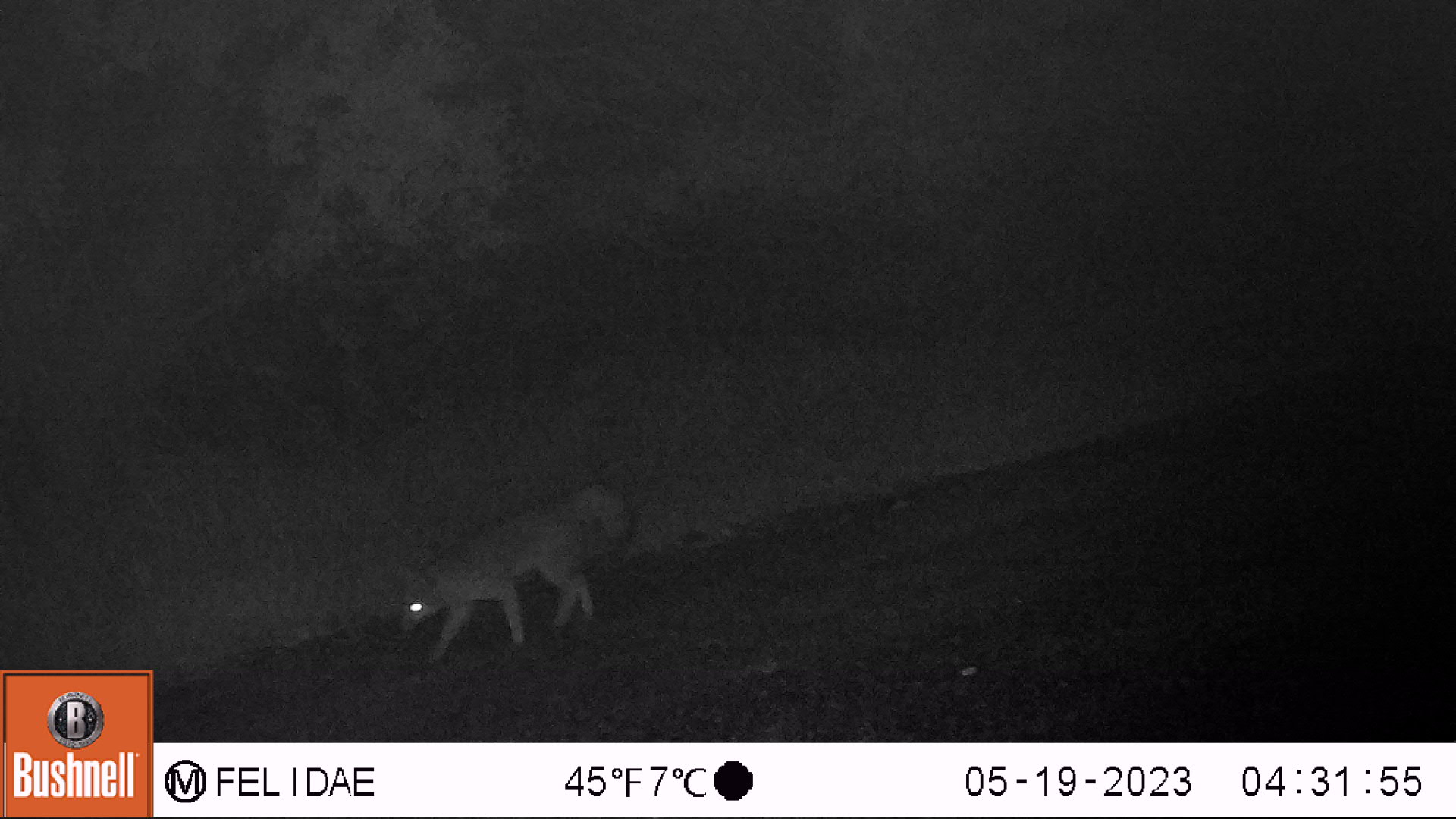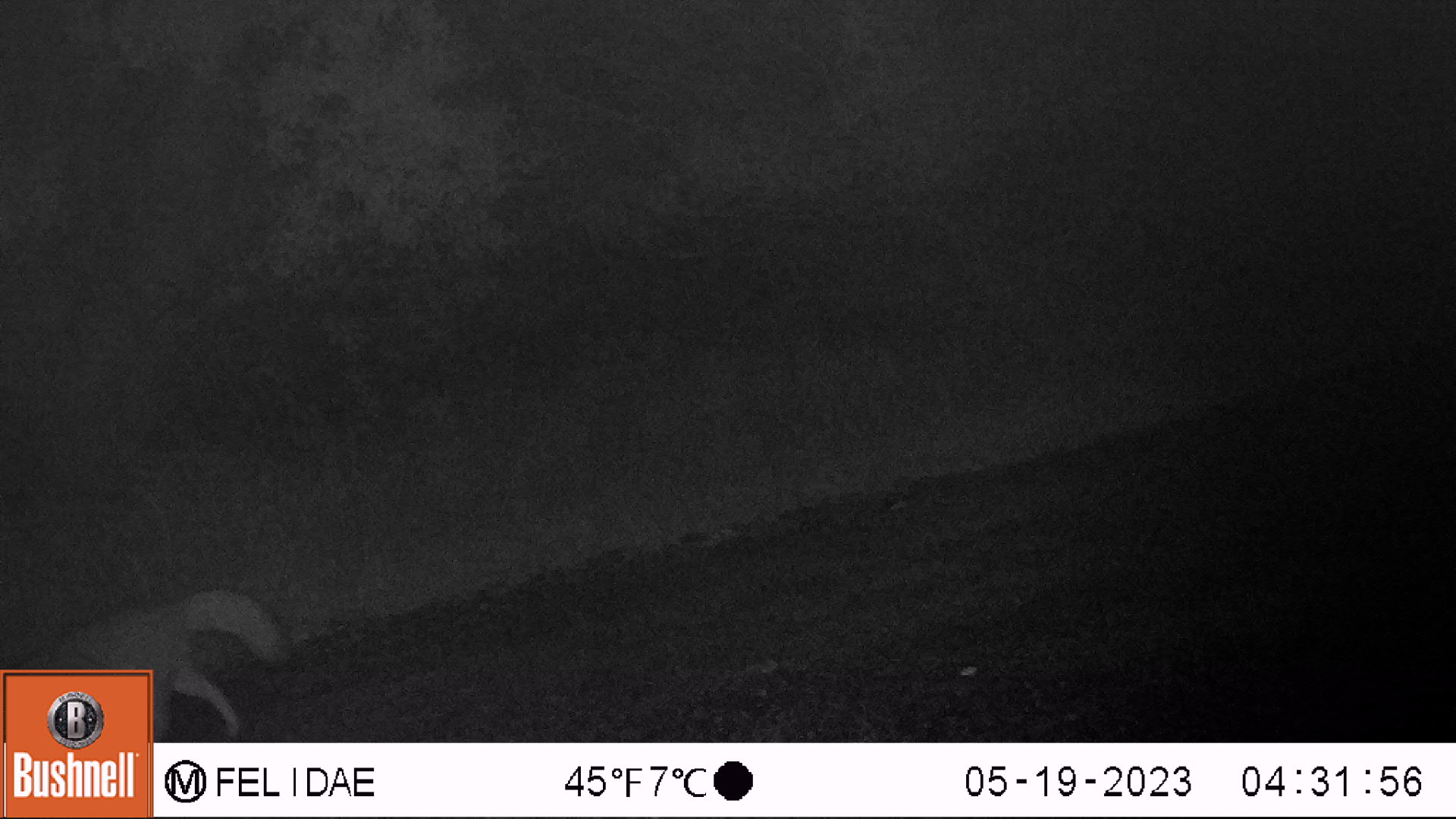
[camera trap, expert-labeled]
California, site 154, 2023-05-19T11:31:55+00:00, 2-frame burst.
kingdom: Animalia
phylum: Chordata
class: Mammalia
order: Carnivora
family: Canidae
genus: Urocyon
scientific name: Urocyon cinereoargenteus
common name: gray fox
Gray fox (Urocyon cinereoargenteus).